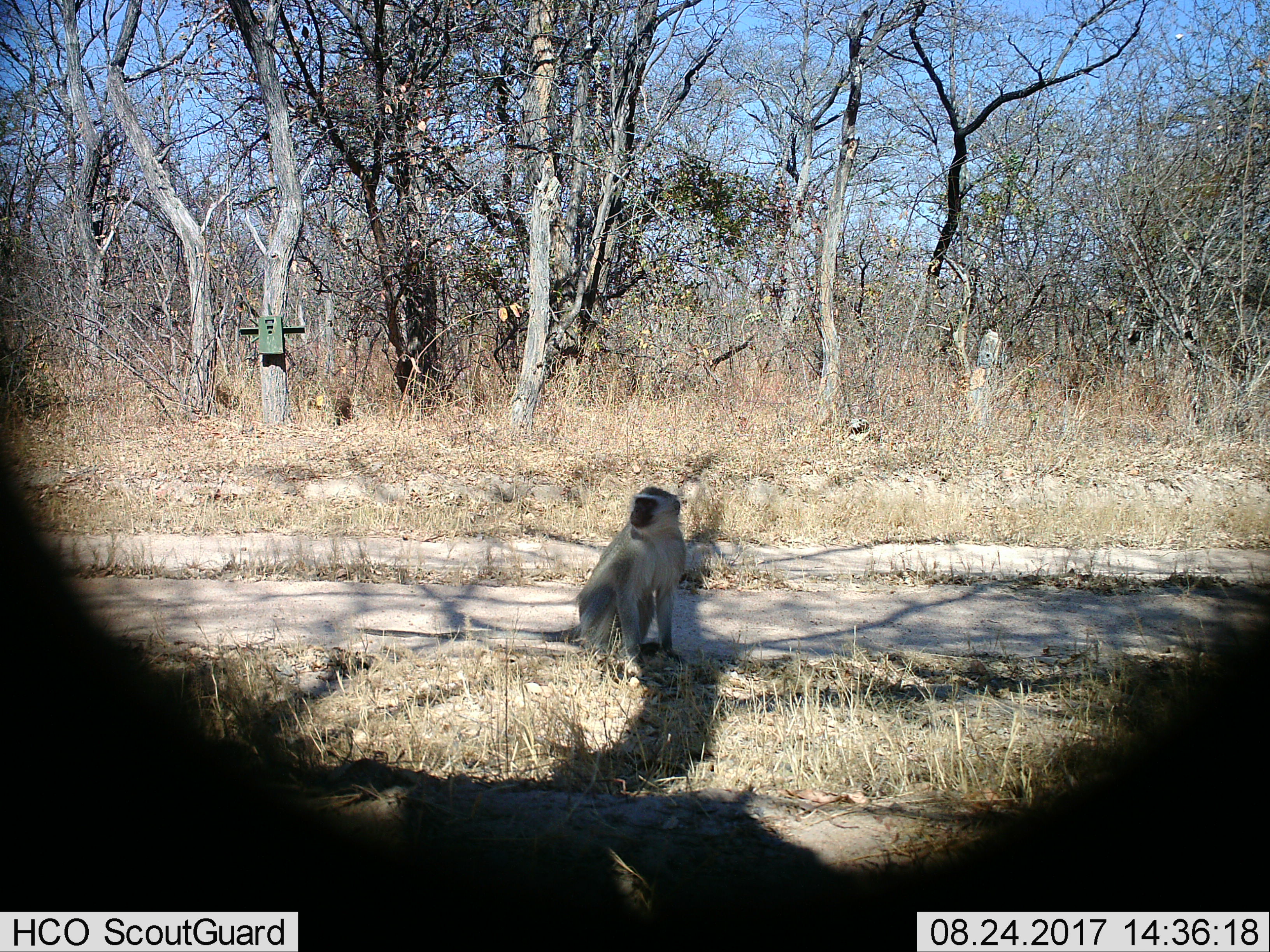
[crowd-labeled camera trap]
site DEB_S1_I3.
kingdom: Animalia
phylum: Chordata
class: Mammalia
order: Primates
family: Cercopithecidae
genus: Chlorocebus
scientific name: Chlorocebus pygerythrus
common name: vervet monkey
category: monkeyvervet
Monkeyvervet (vervet monkey) (Chlorocebus pygerythrus), count 1. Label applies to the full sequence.